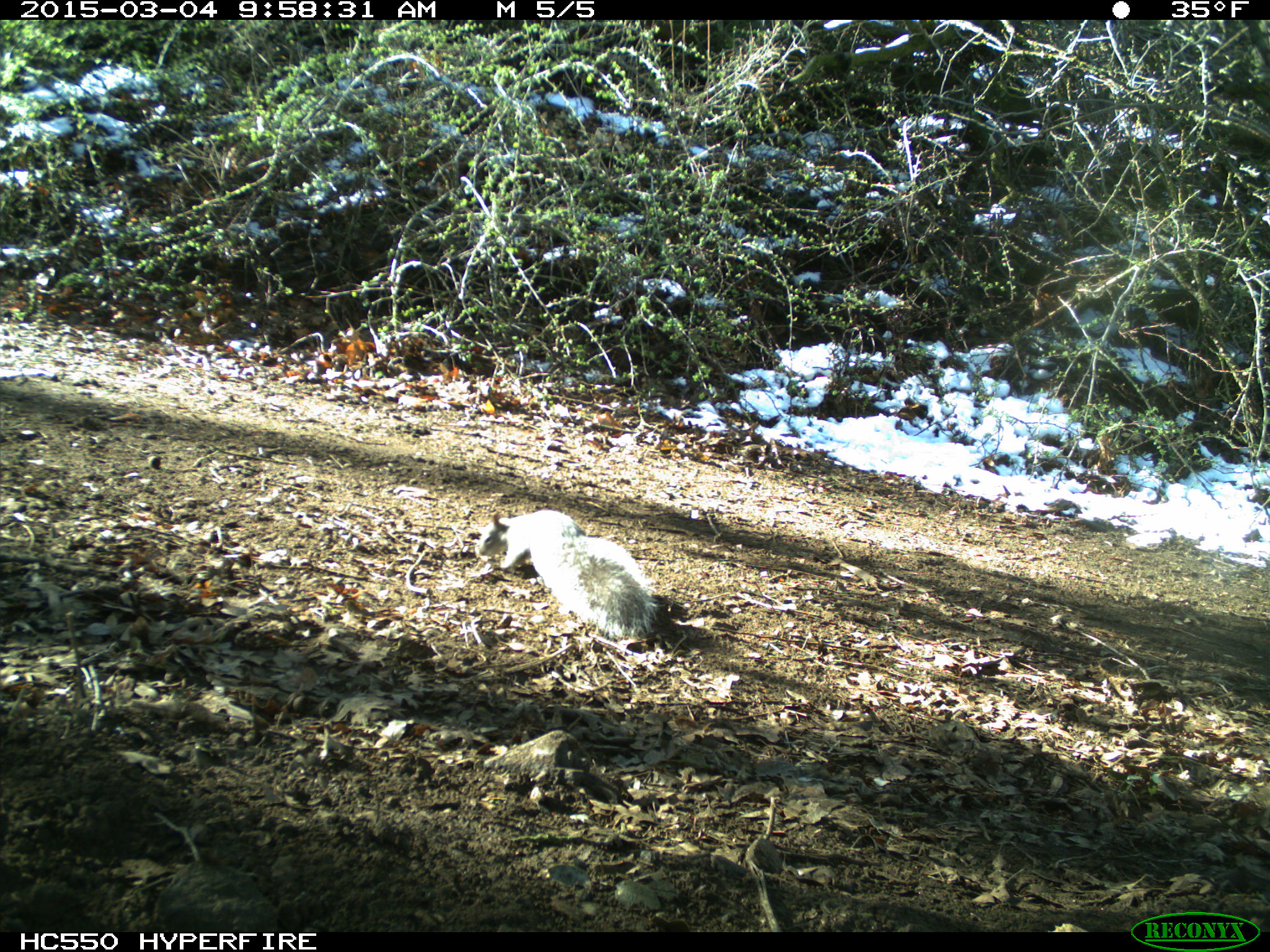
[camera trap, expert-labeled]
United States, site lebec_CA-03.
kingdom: Animalia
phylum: Chordata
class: Mammalia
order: Rodentia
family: Sciuridae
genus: Sciurus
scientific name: Sciurus carolinensis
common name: eastern gray squirrel